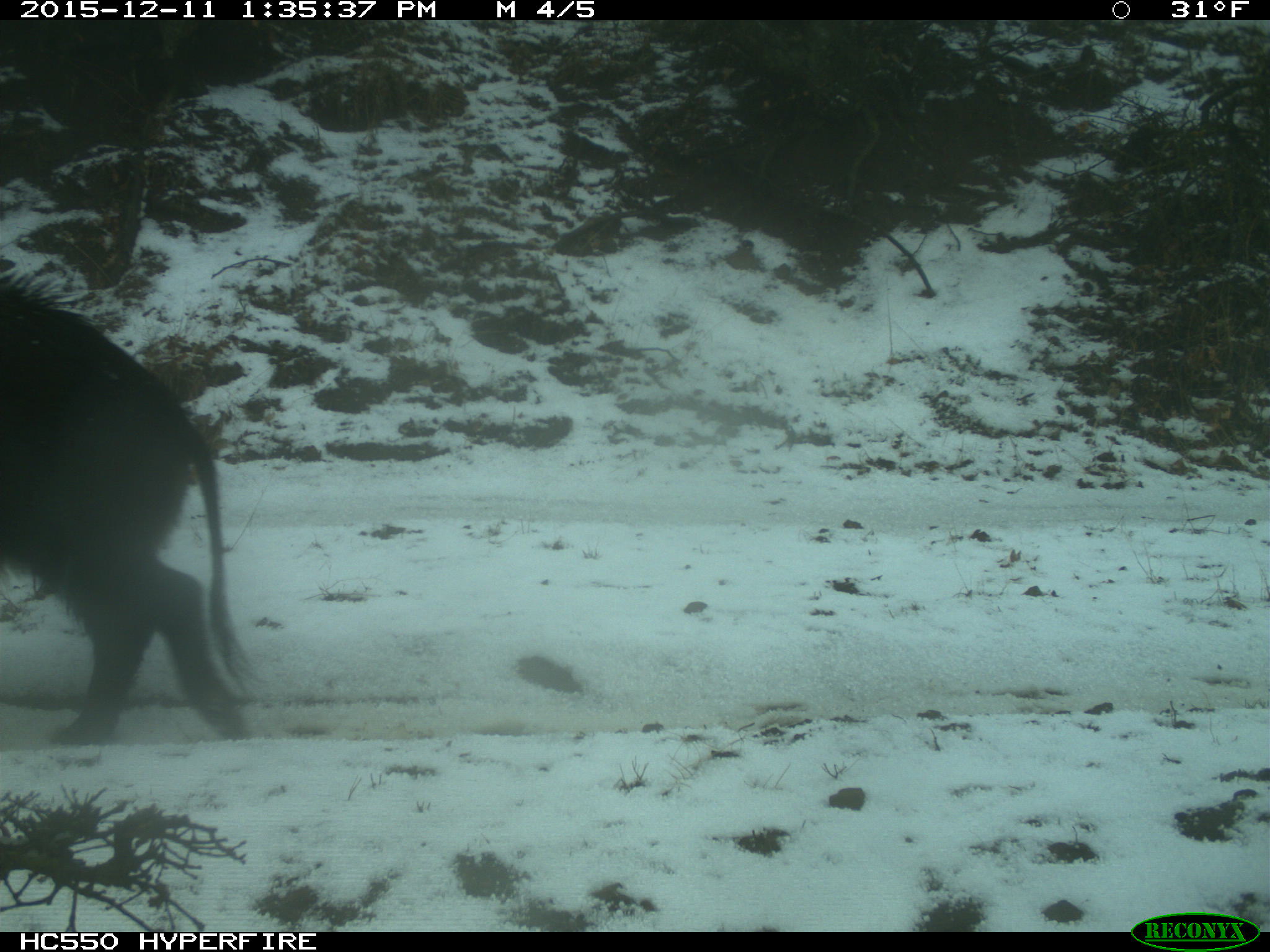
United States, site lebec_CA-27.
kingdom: Animalia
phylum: Chordata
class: Mammalia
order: Artiodactyla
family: Suidae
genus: Sus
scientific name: Sus scrofa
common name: wild boar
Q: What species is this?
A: Sus scrofa (wild boar).